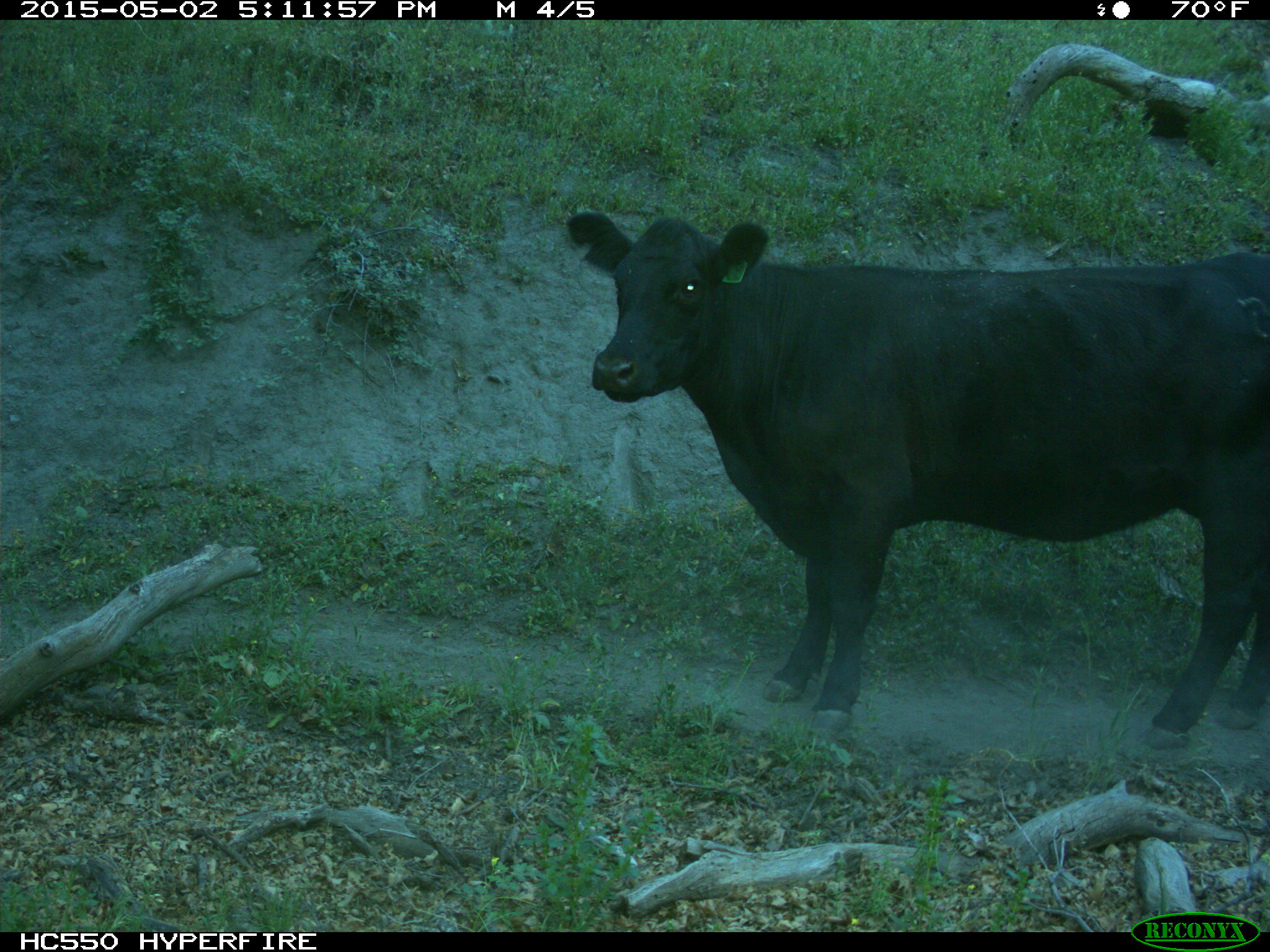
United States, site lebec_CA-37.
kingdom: Animalia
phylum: Chordata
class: Mammalia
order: Artiodactyla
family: Bovidae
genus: Bos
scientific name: Bos taurus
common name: domestic cow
Bos taurus (domestic cow).